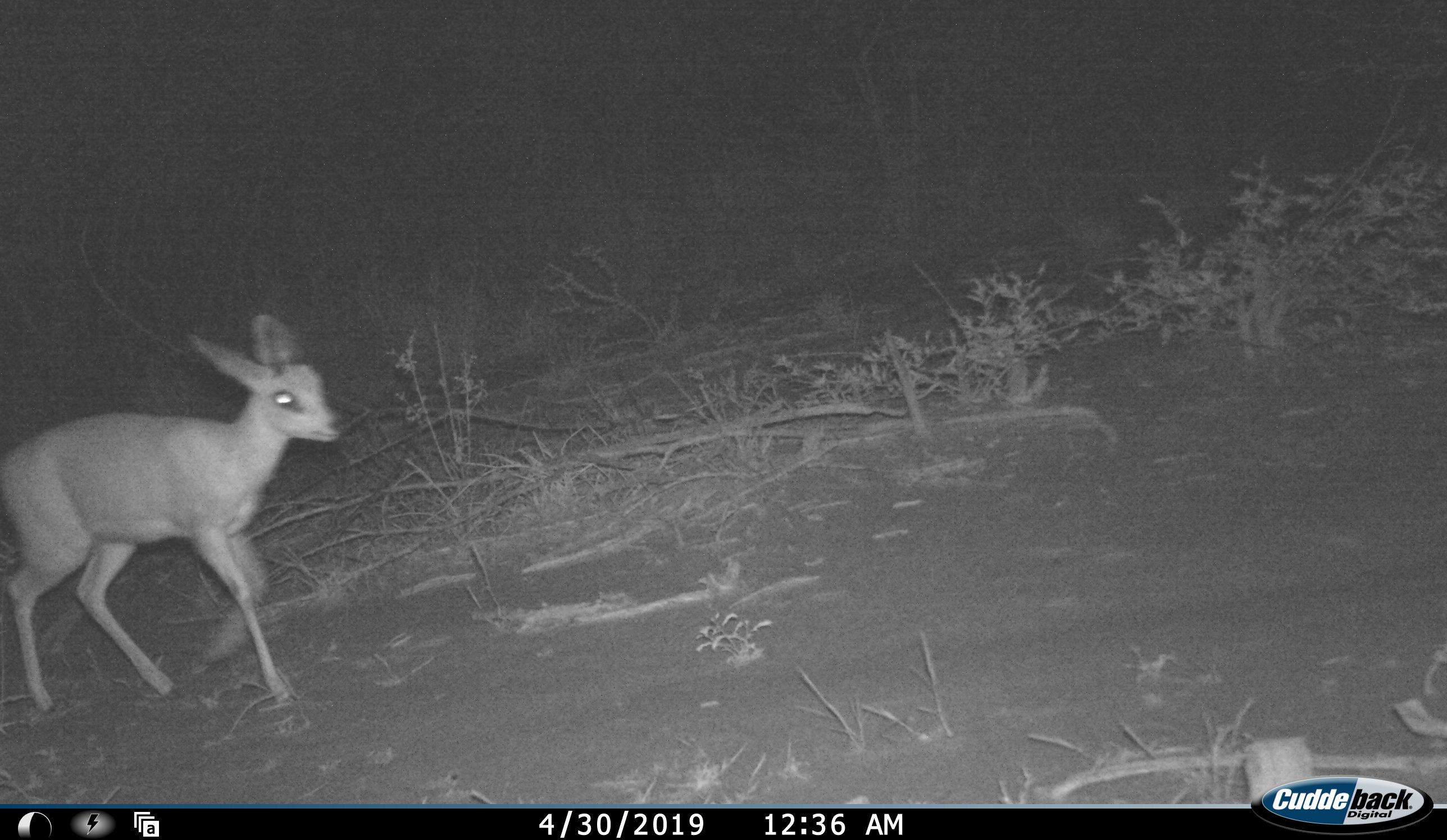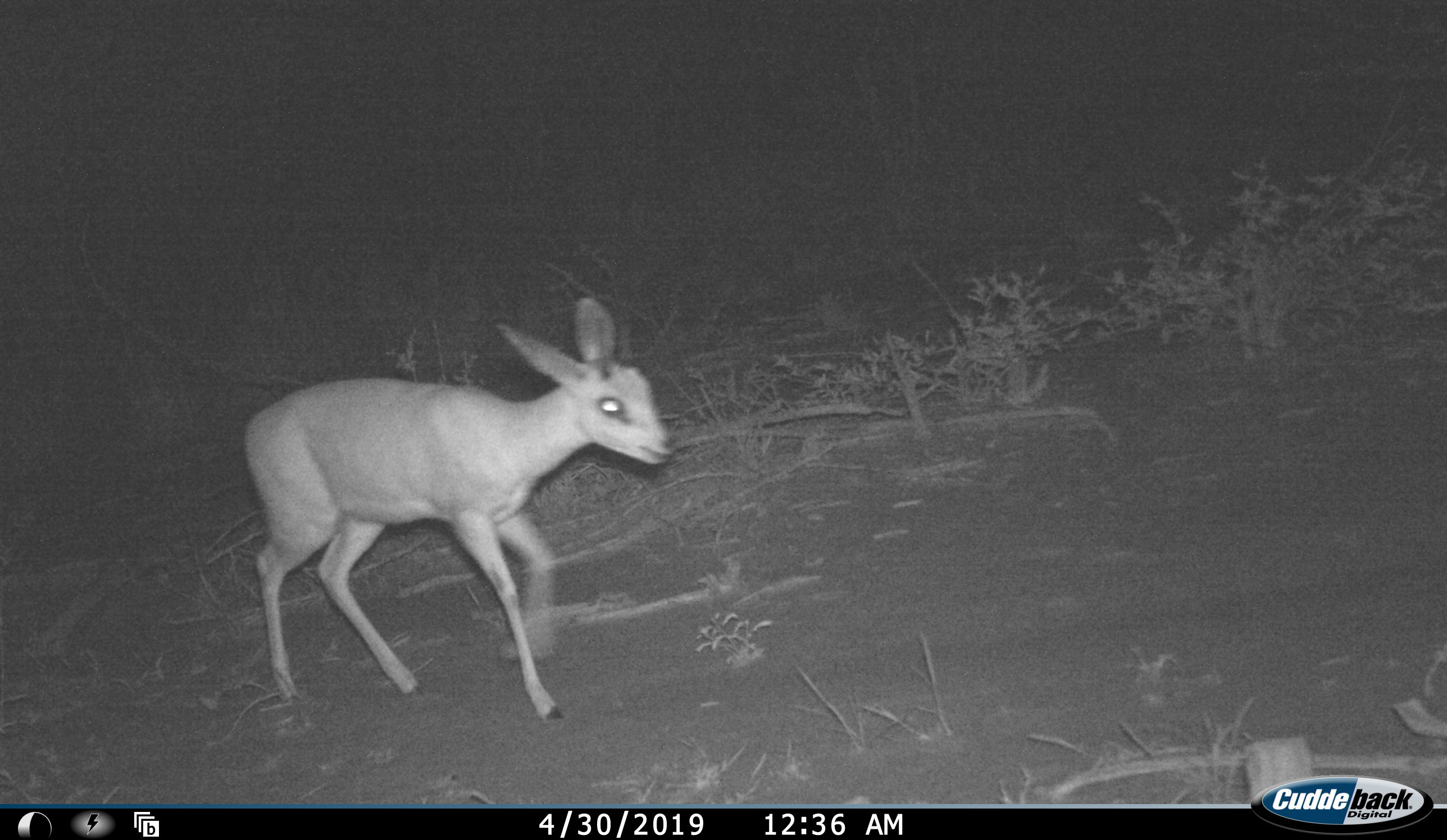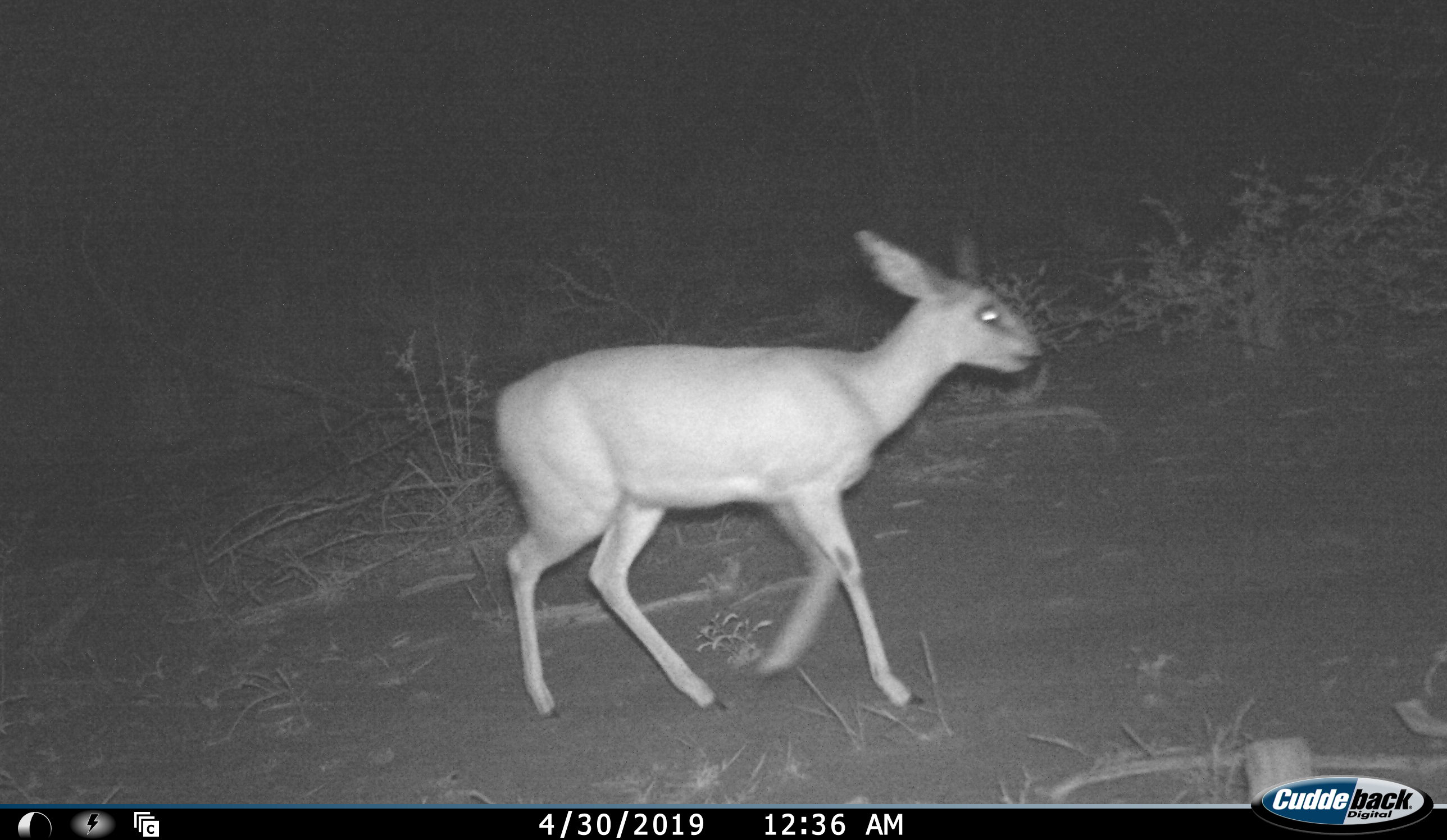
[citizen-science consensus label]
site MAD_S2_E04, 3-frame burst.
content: unidentified animal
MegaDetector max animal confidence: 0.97